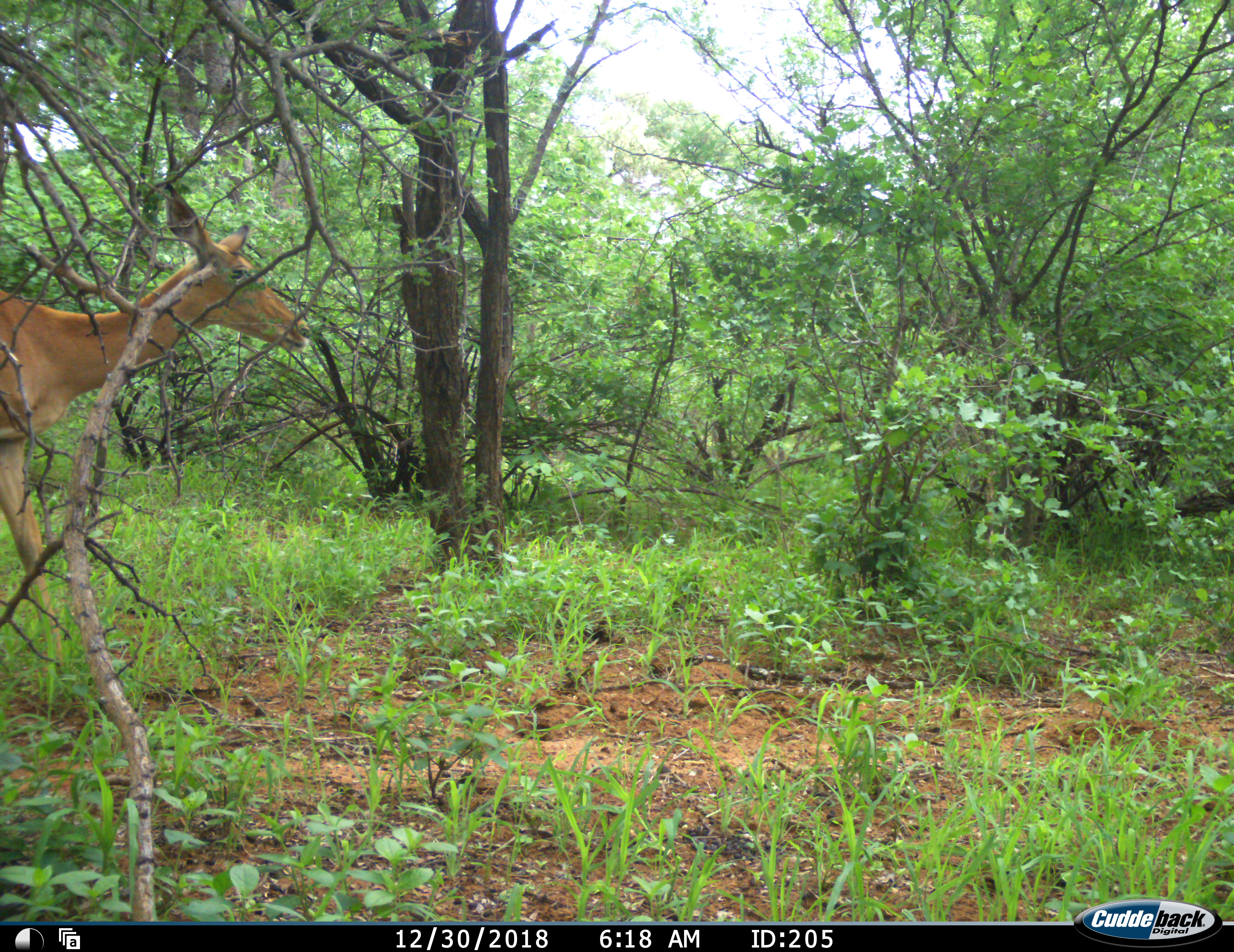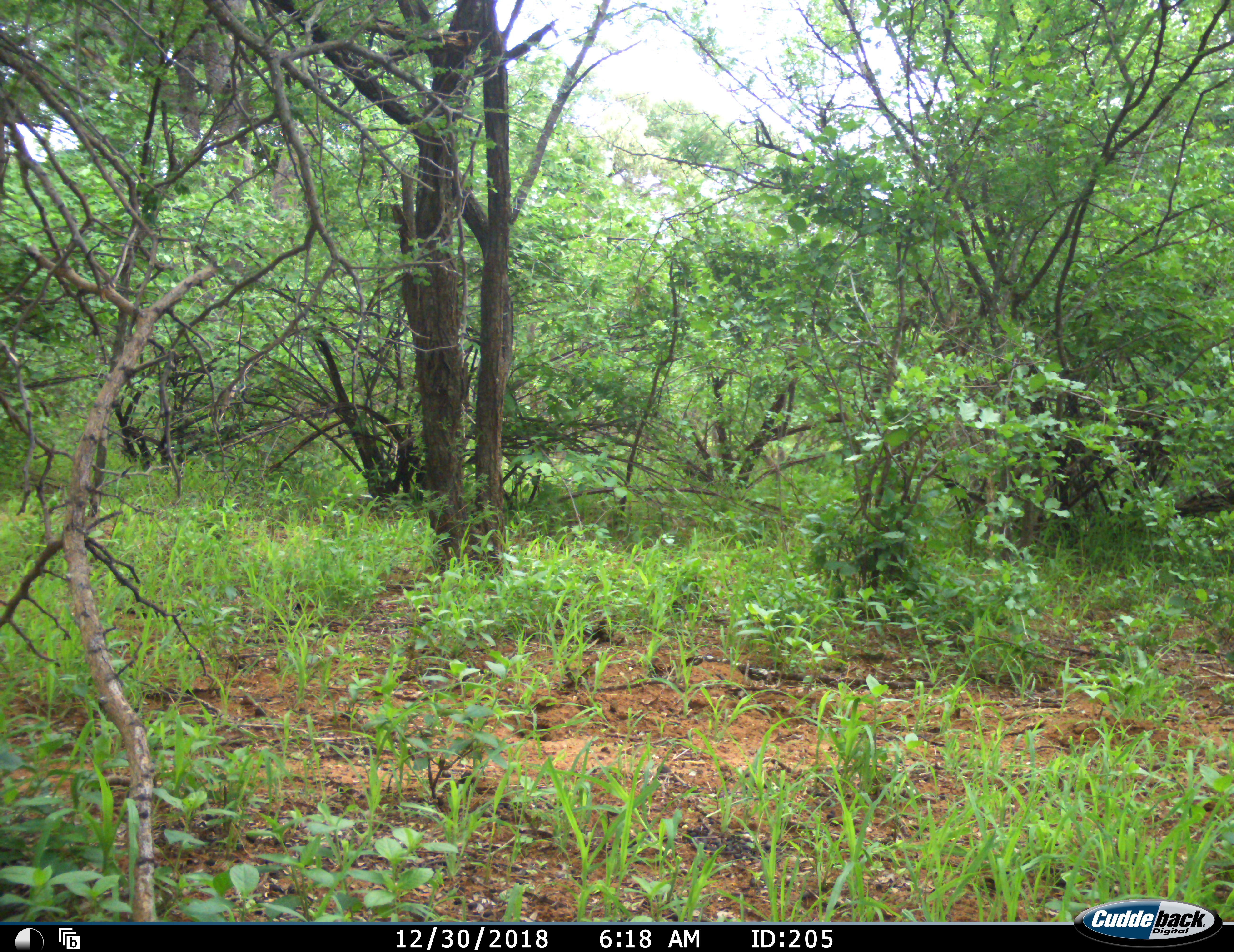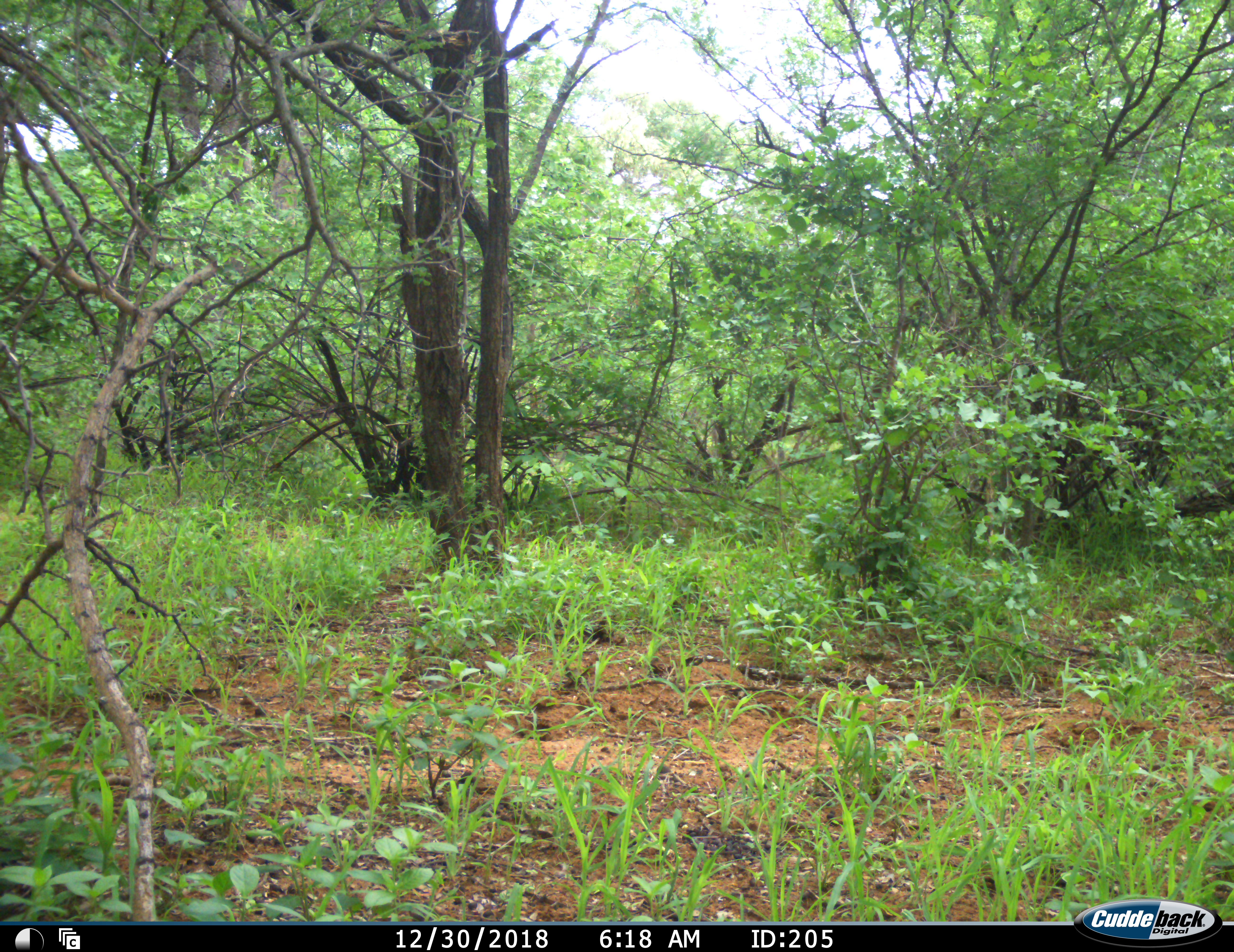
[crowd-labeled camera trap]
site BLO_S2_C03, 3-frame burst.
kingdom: Animalia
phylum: Chordata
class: Mammalia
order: Artiodactyla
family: Bovidae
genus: Aepyceros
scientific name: Aepyceros melampus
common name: impala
Impala (Aepyceros melampus), count 1. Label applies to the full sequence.